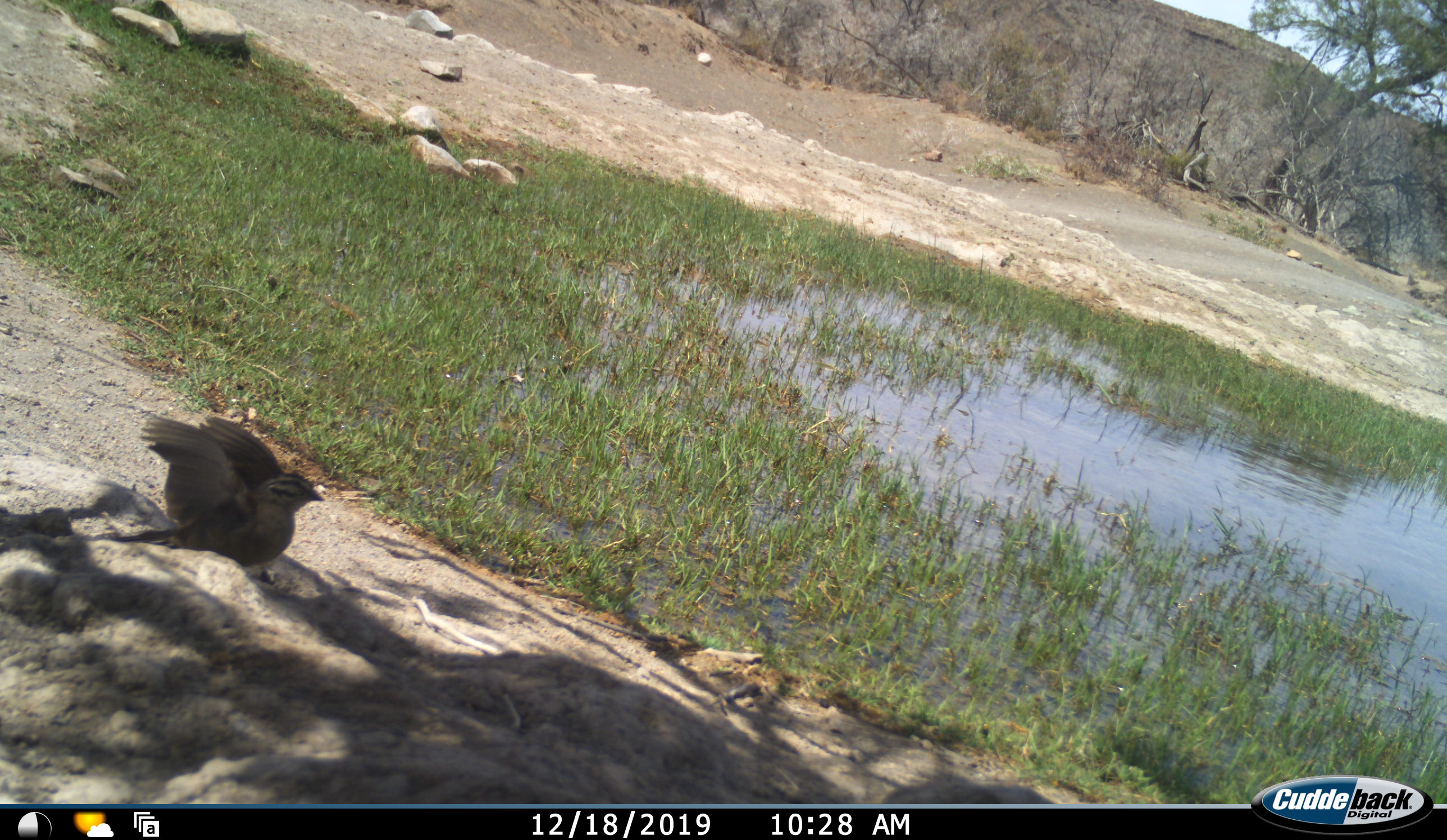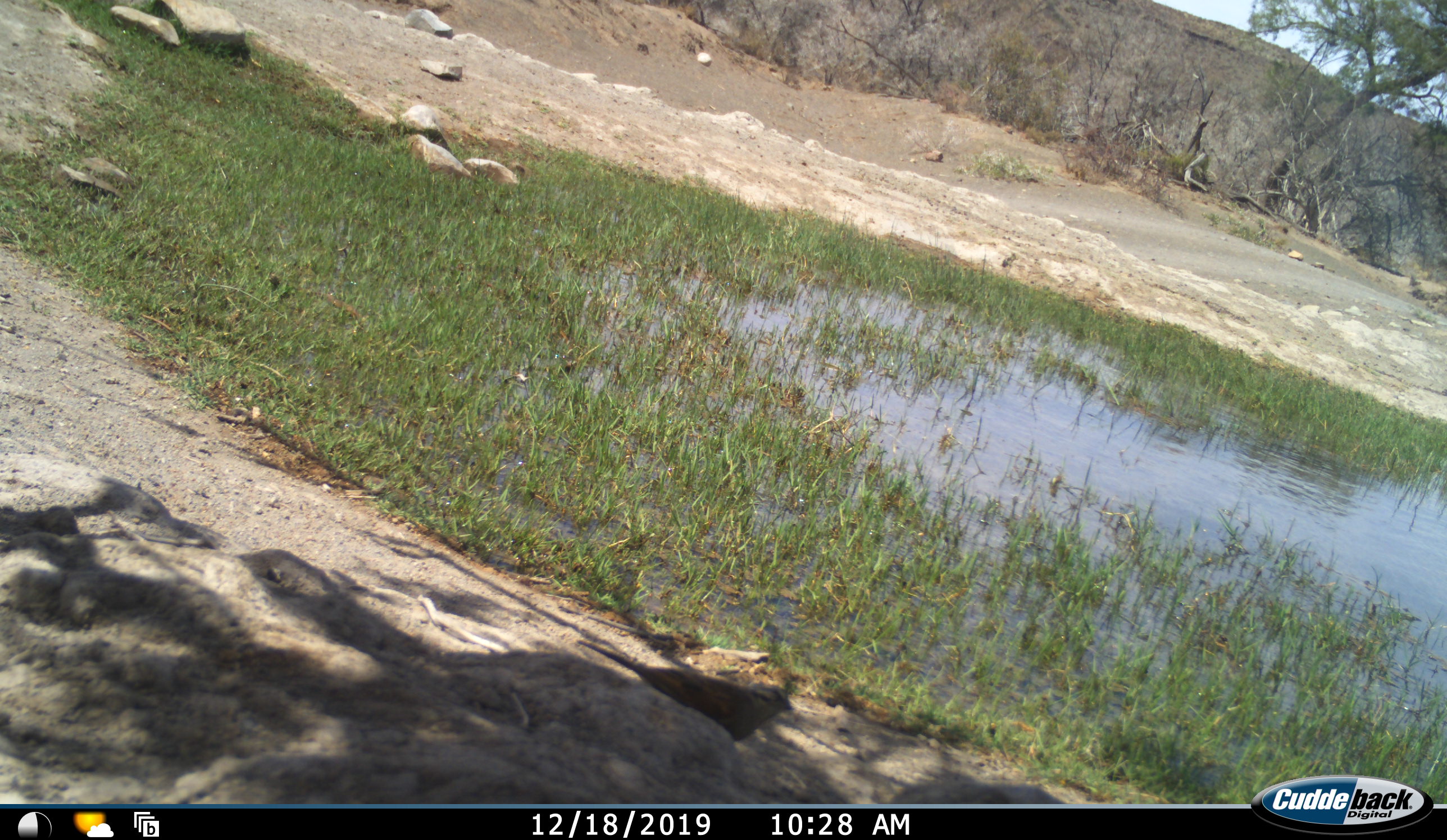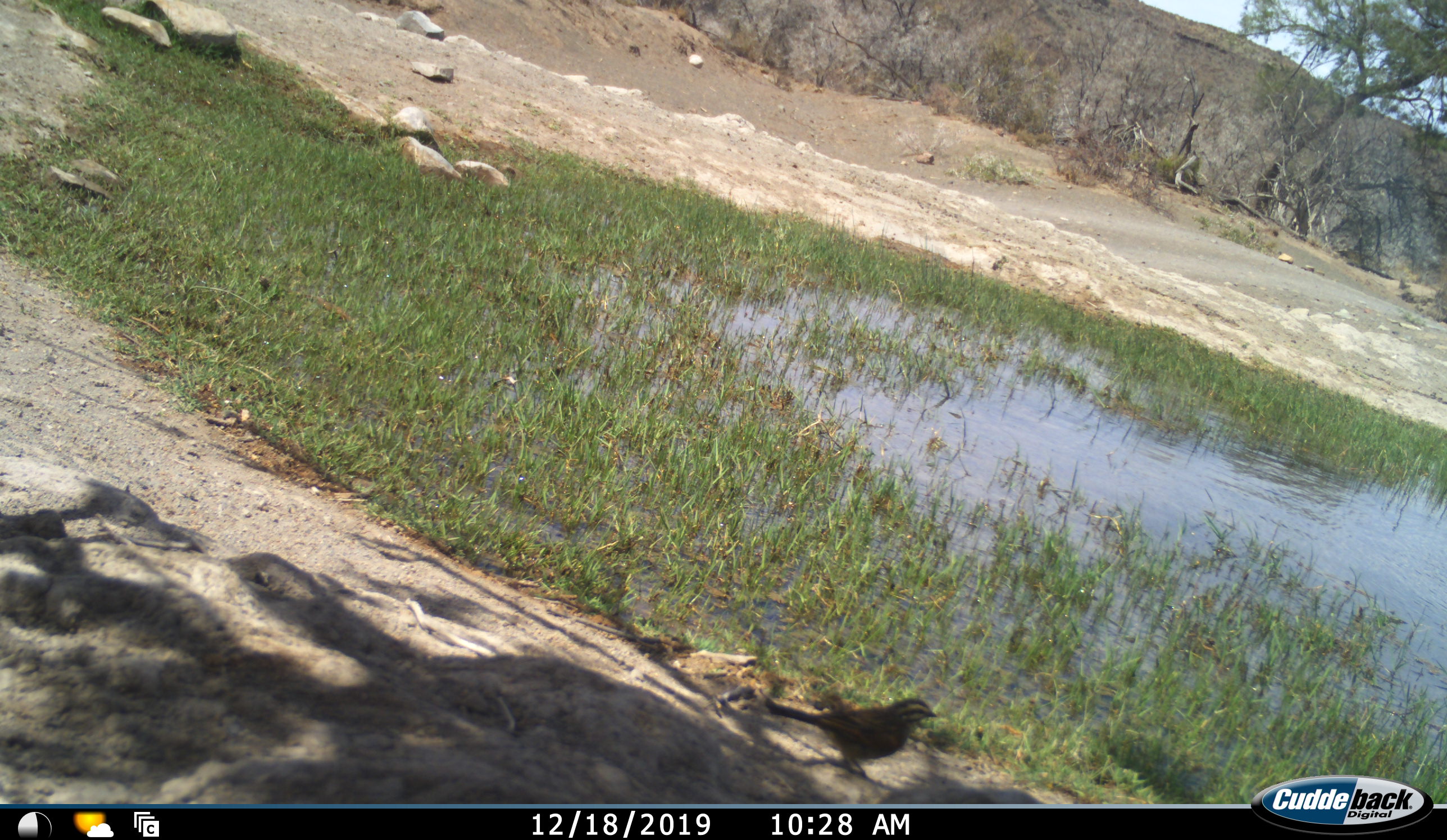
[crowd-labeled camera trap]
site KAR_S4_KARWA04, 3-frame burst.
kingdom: Animalia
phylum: Chordata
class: Aves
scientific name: Aves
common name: bird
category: birdother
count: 1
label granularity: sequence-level